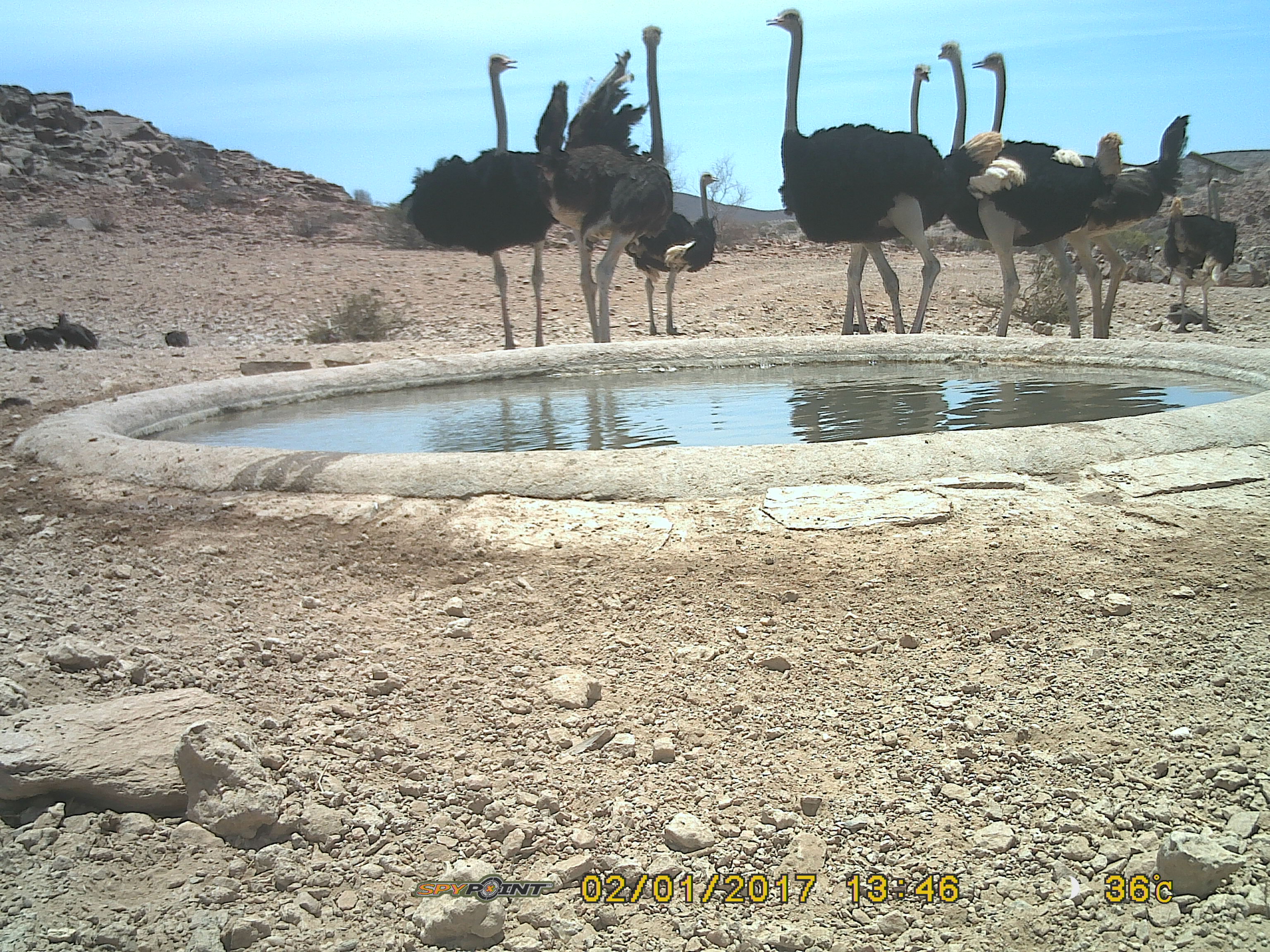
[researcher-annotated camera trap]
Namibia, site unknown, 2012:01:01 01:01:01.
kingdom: Animalia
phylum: Chordata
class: Aves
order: Struthioniformes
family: Struthionidae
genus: Struthio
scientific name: Struthio camelus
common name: common ostrich